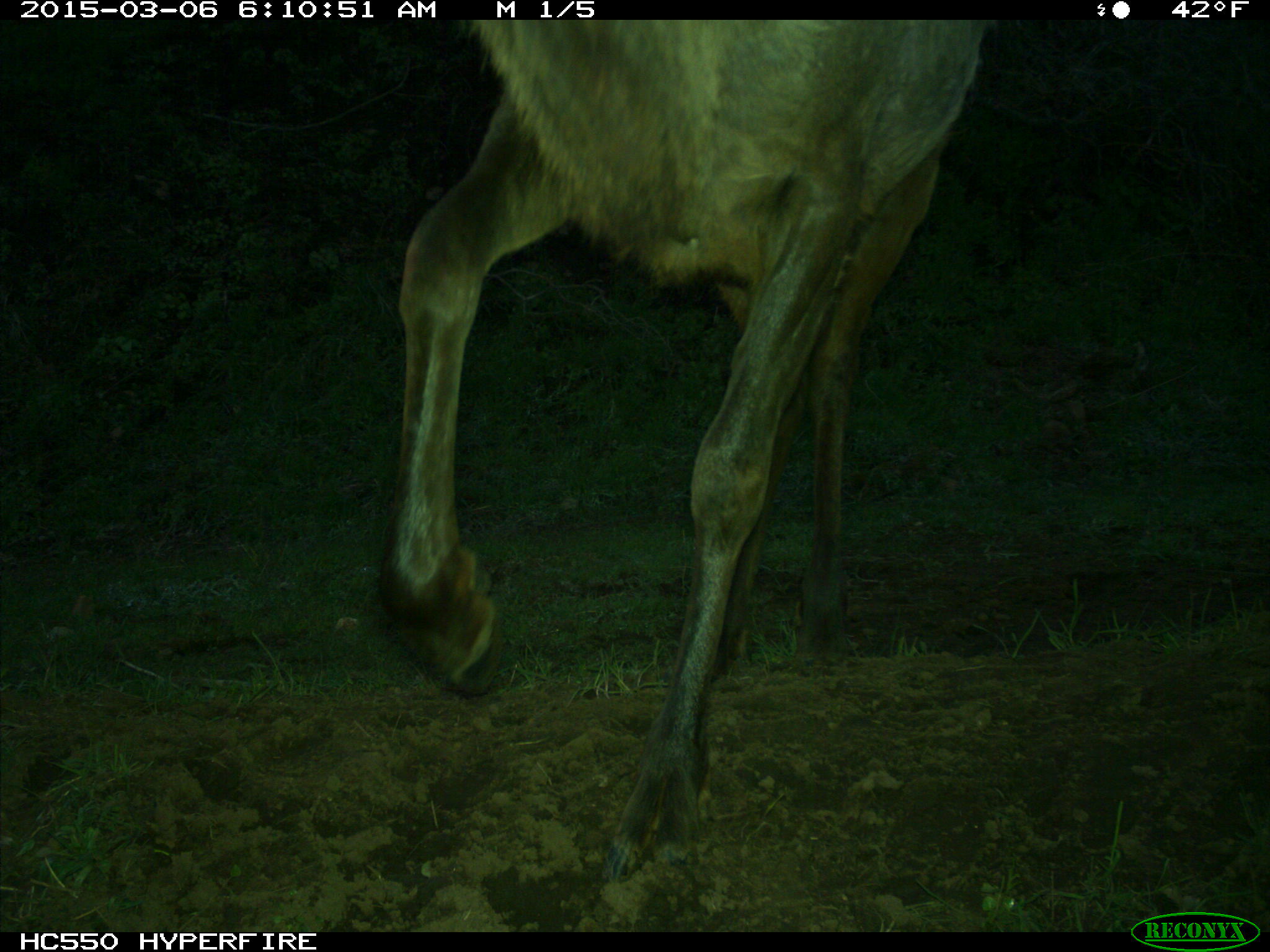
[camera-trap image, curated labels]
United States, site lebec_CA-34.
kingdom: Animalia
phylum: Chordata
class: Mammalia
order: Artiodactyla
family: Cervidae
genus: Cervus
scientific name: Cervus canadensis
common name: elk